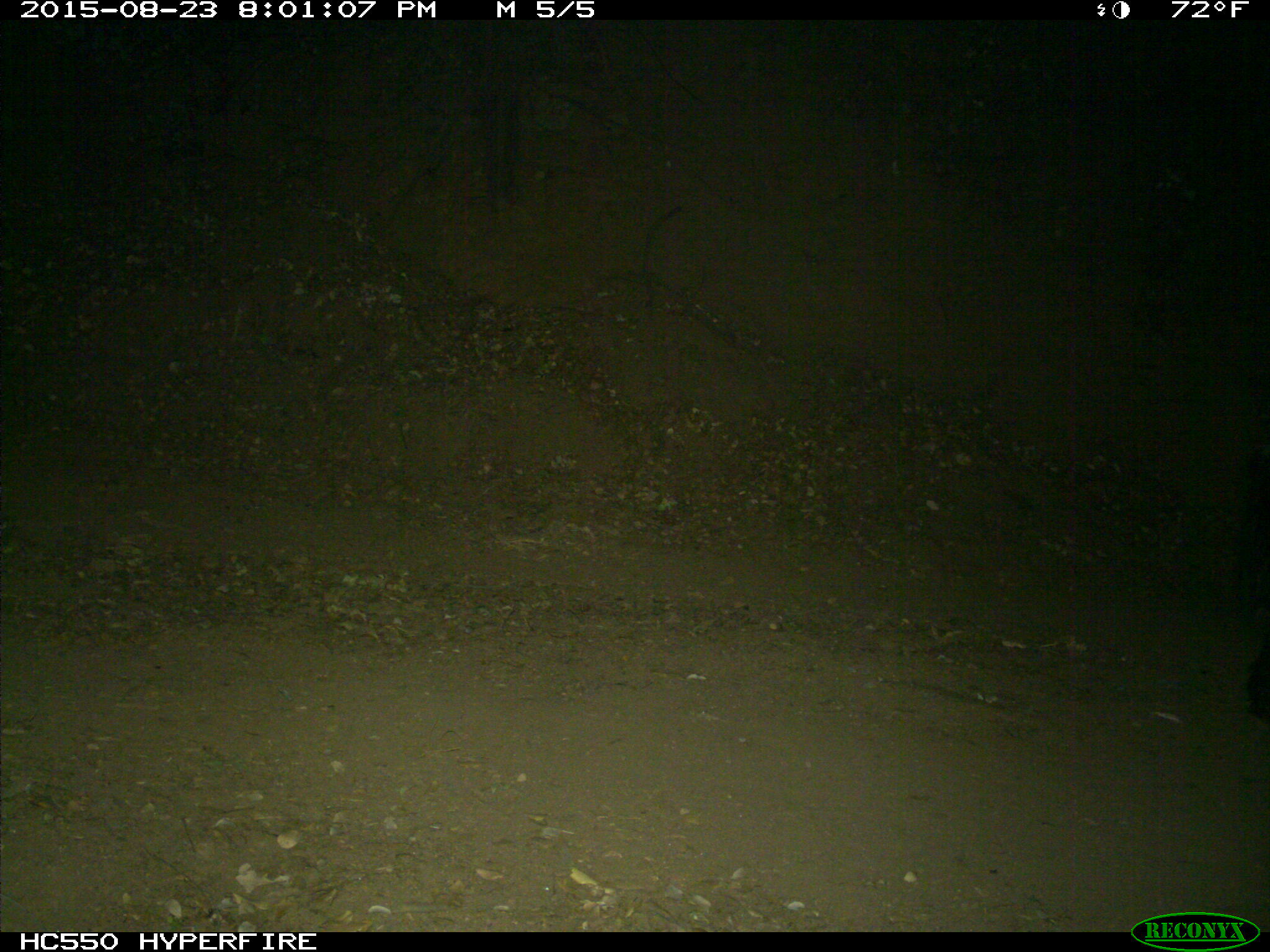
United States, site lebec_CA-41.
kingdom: Animalia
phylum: Chordata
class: Mammalia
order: Artiodactyla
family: Suidae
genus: Sus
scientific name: Sus scrofa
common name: wild boar